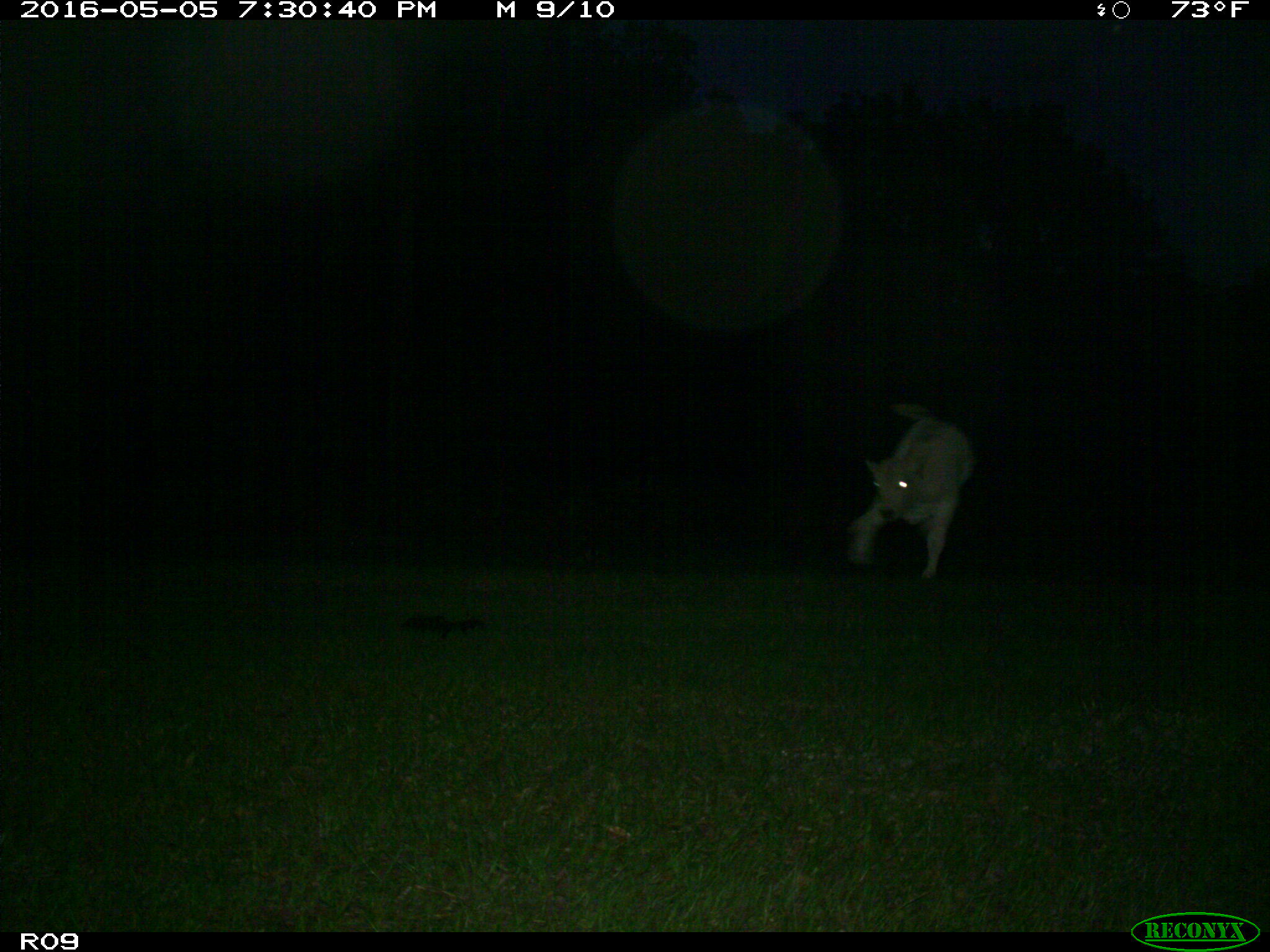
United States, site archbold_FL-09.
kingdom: Animalia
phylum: Chordata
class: Mammalia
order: Artiodactyla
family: Bovidae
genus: Bos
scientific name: Bos taurus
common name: domestic cow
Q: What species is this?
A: Bos taurus (domestic cow).